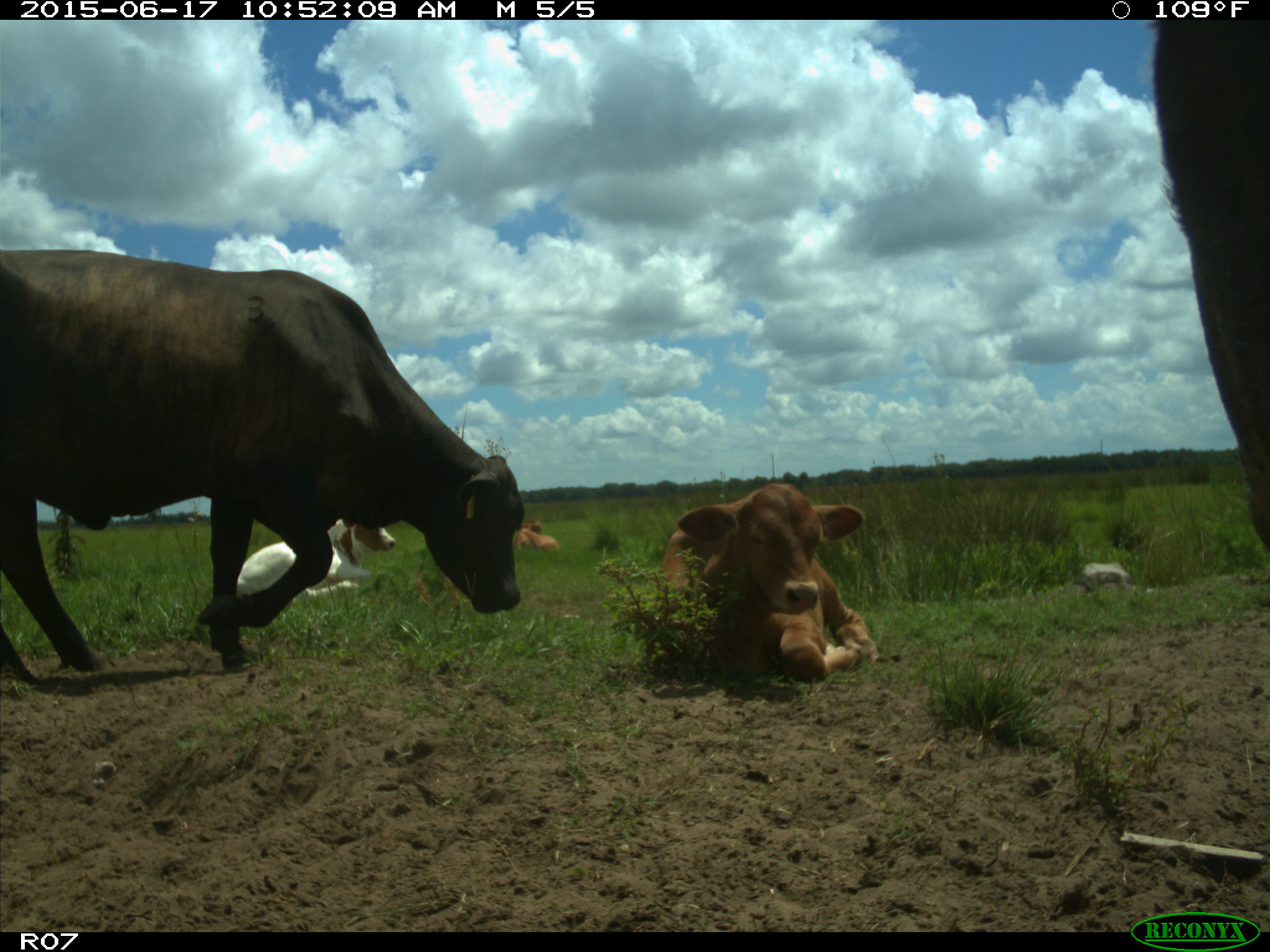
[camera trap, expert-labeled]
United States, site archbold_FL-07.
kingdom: Animalia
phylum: Chordata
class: Mammalia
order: Artiodactyla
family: Bovidae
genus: Bos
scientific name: Bos taurus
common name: domestic cow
Bos taurus (domestic cow).